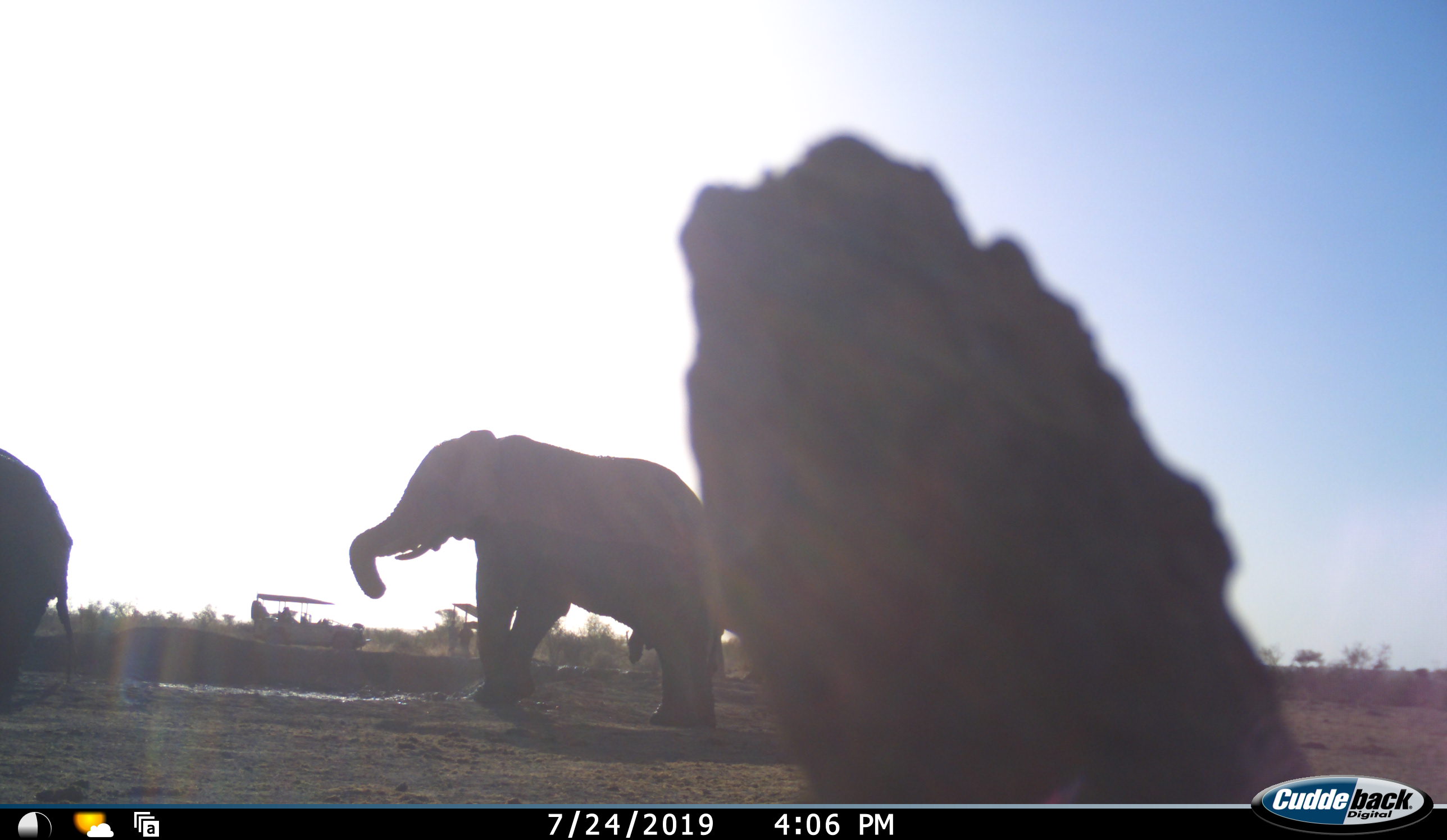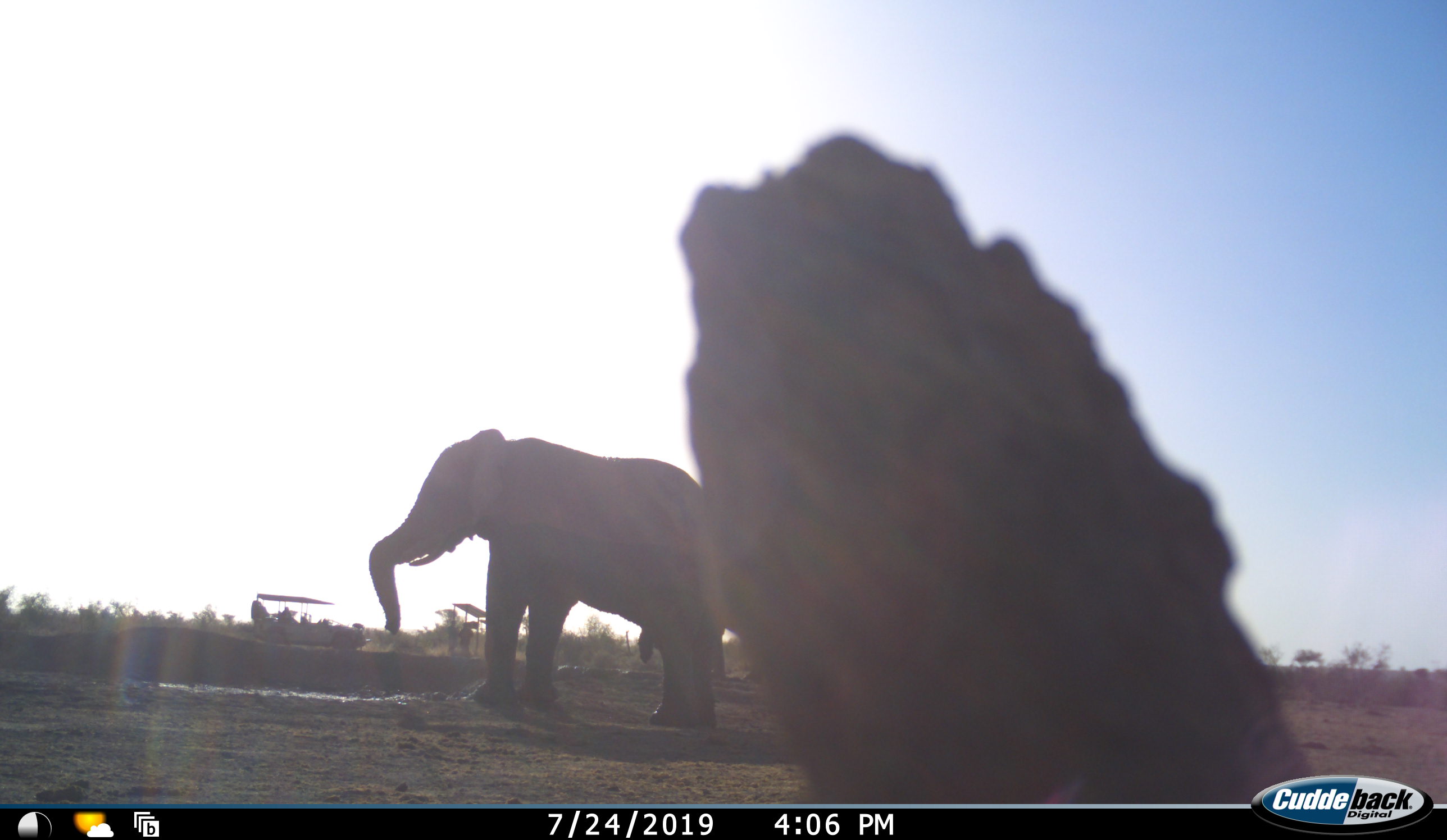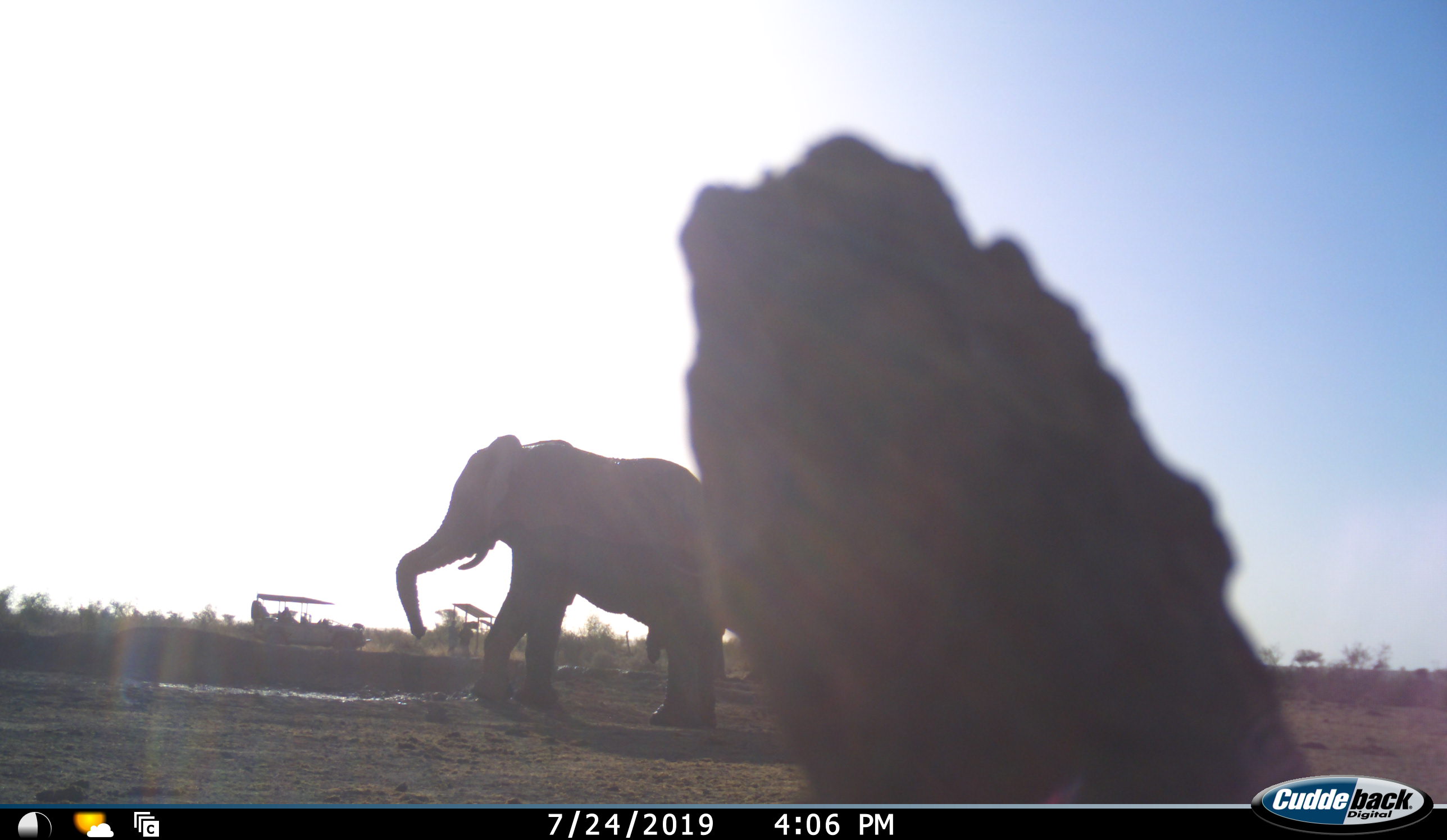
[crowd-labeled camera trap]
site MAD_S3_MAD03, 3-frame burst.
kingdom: Animalia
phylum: Chordata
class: Mammalia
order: Proboscidea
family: Elephantidae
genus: Loxodonta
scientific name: Loxodonta africana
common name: african bush elephant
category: elephant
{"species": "elephant (african bush elephant) (Loxodonta africana)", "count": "2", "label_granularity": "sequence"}